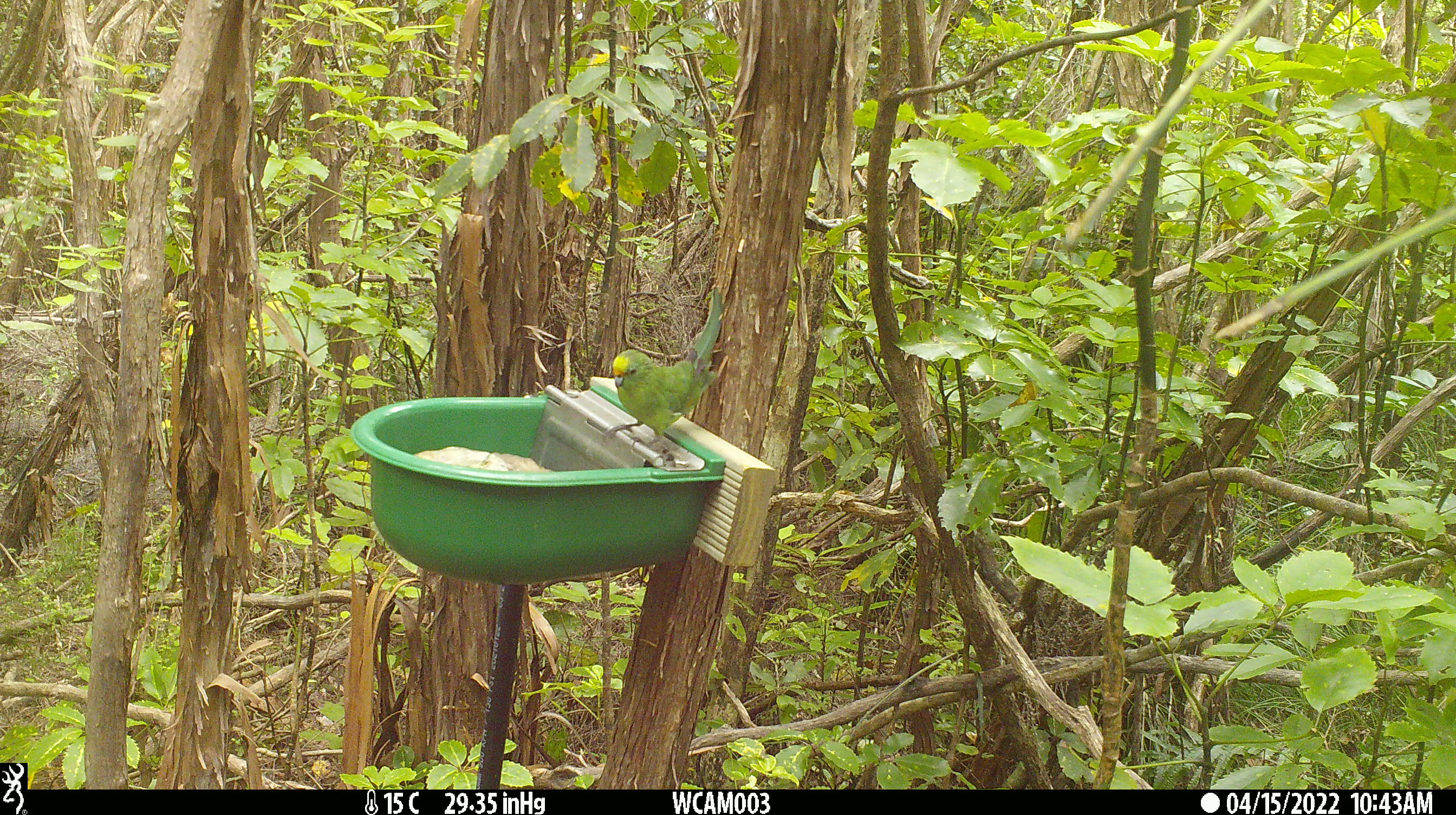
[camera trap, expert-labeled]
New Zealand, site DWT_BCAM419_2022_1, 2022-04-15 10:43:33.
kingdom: Animalia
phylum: Chordata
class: Aves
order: Psittaciformes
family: Psittaculidae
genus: Cyanoramphus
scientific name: Cyanoramphus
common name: parakeet